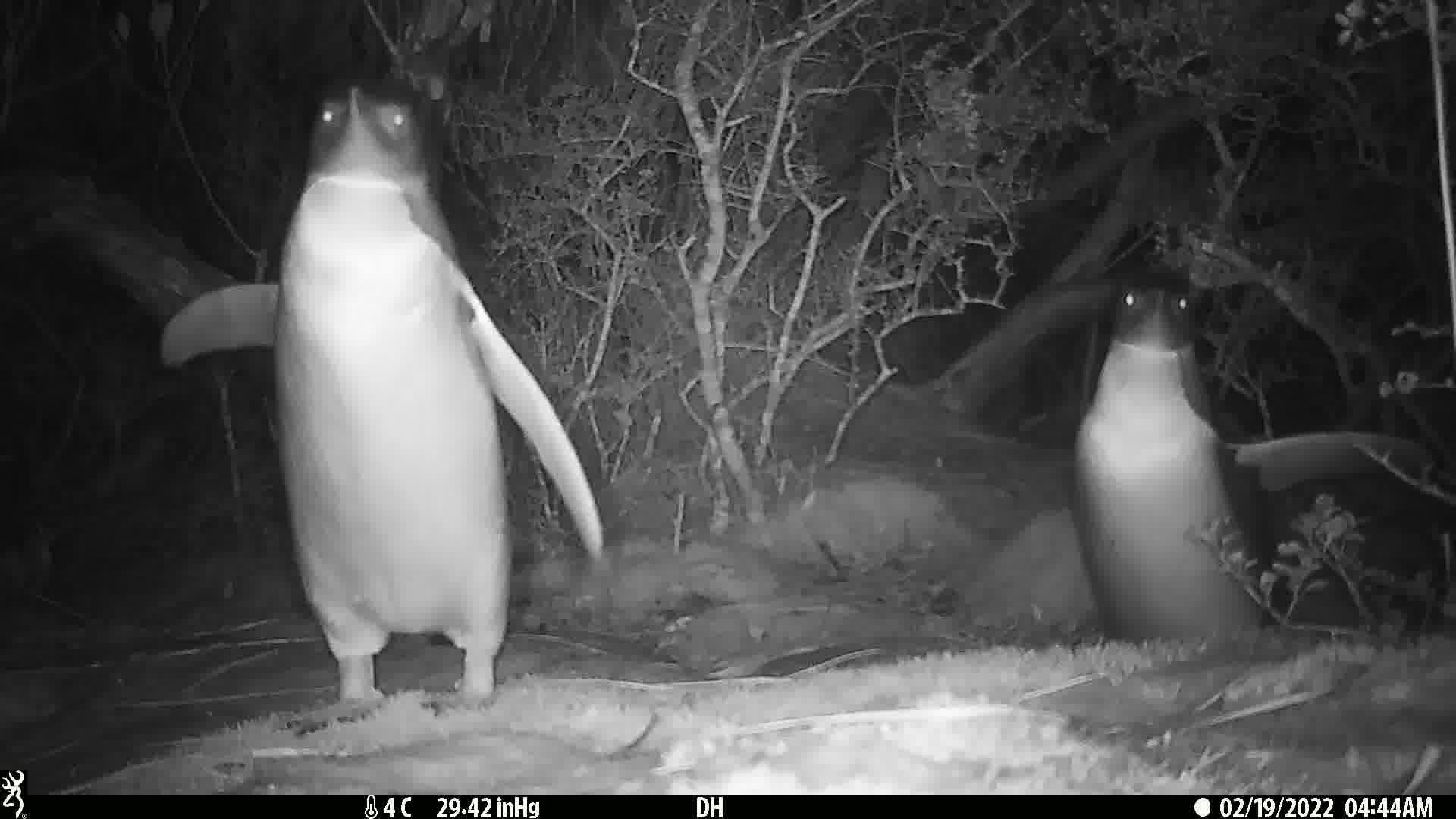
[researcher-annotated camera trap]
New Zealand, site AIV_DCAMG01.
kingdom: Animalia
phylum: Chordata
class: Aves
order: Sphenisciformes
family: Spheniscidae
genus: Megadyptes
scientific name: Megadyptes antipodes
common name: yellow-eyed penguin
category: yellow eyed penguin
Yellow eyed penguin (yellow-eyed penguin) (Megadyptes antipodes).